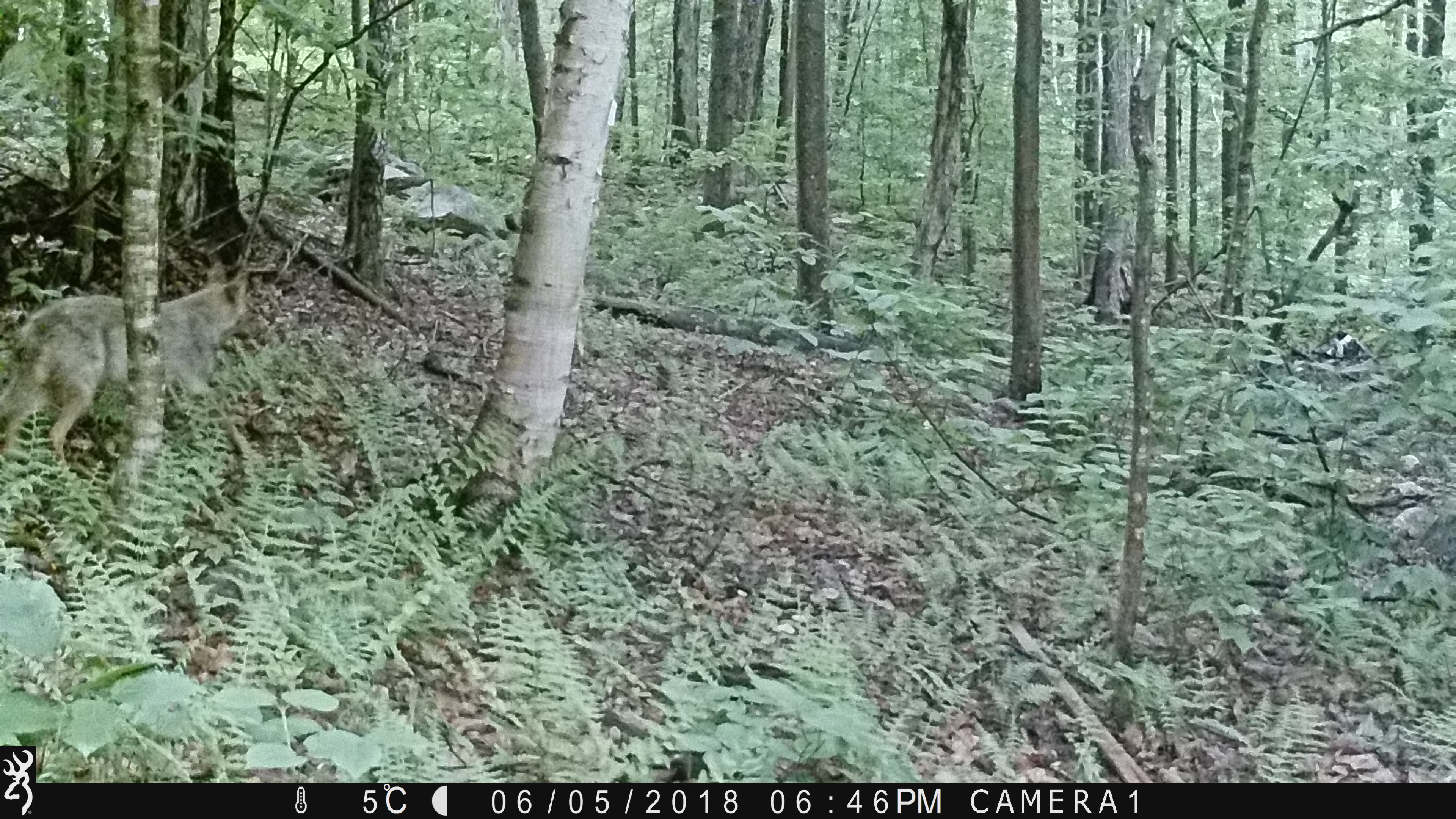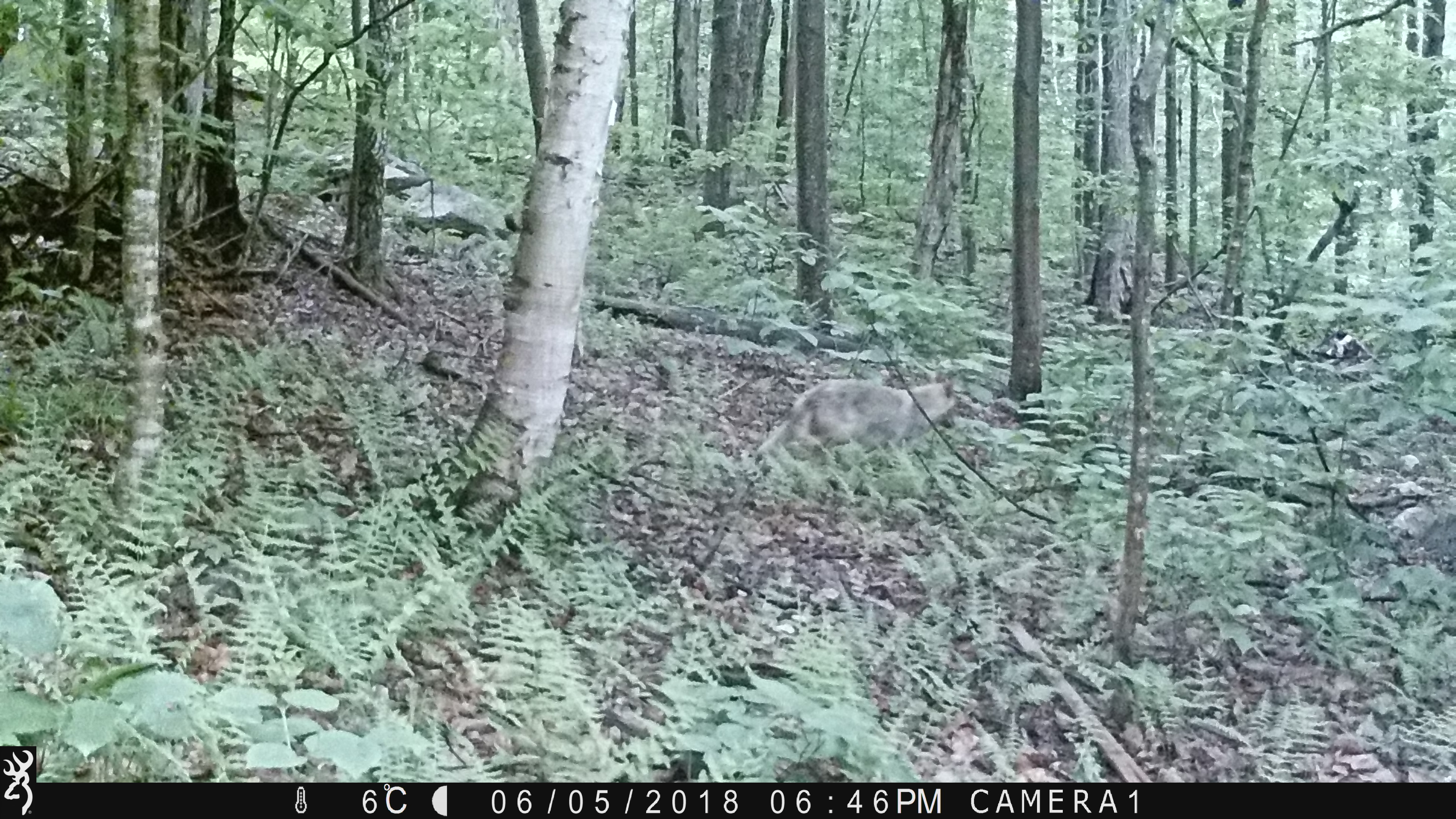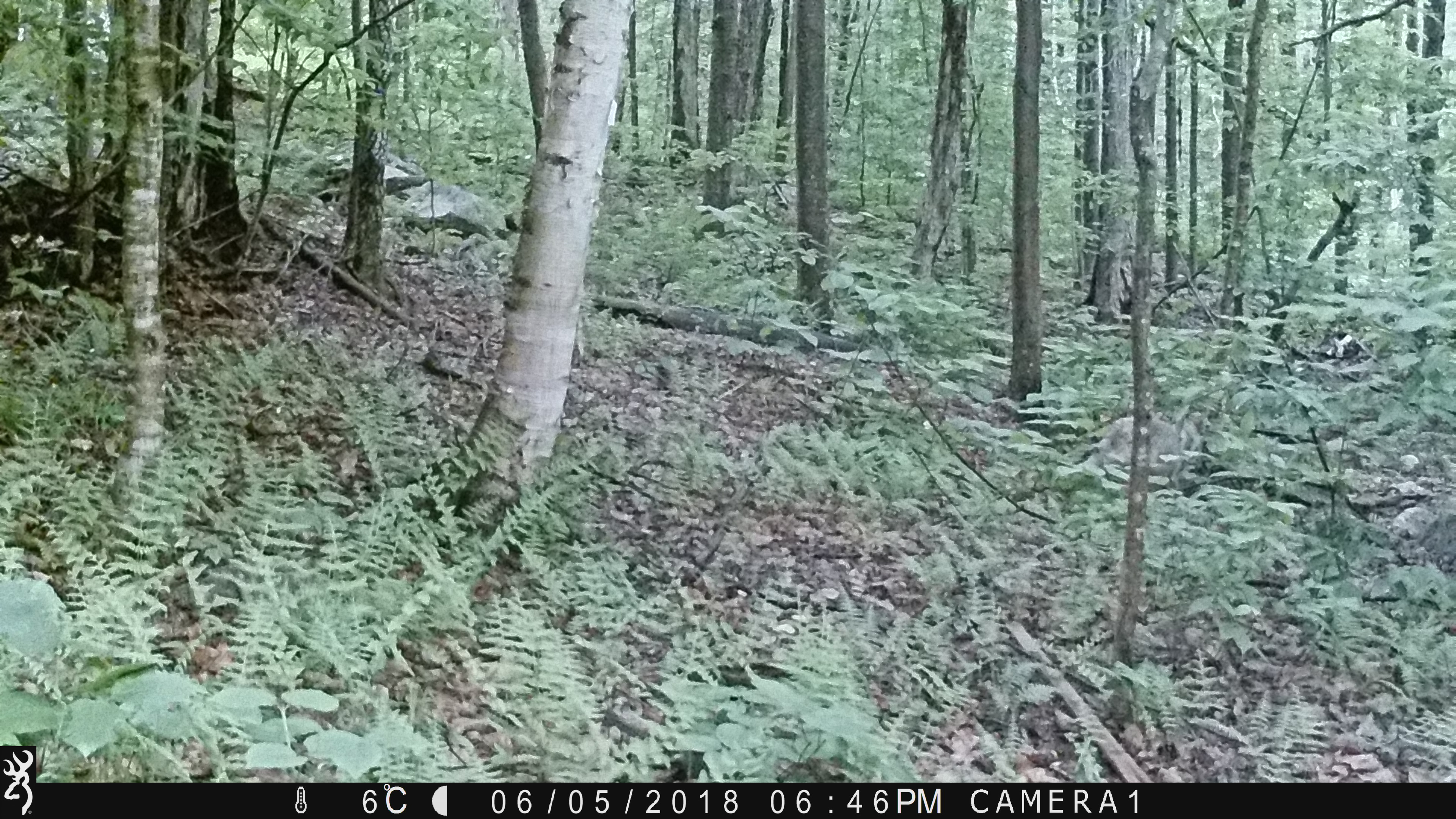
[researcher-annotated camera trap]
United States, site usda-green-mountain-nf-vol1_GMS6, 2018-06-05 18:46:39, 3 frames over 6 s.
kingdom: Animalia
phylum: Chordata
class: Mammalia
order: Carnivora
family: Canidae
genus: Canis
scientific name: Canis latrans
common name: coyote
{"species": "coyote (Canis latrans)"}